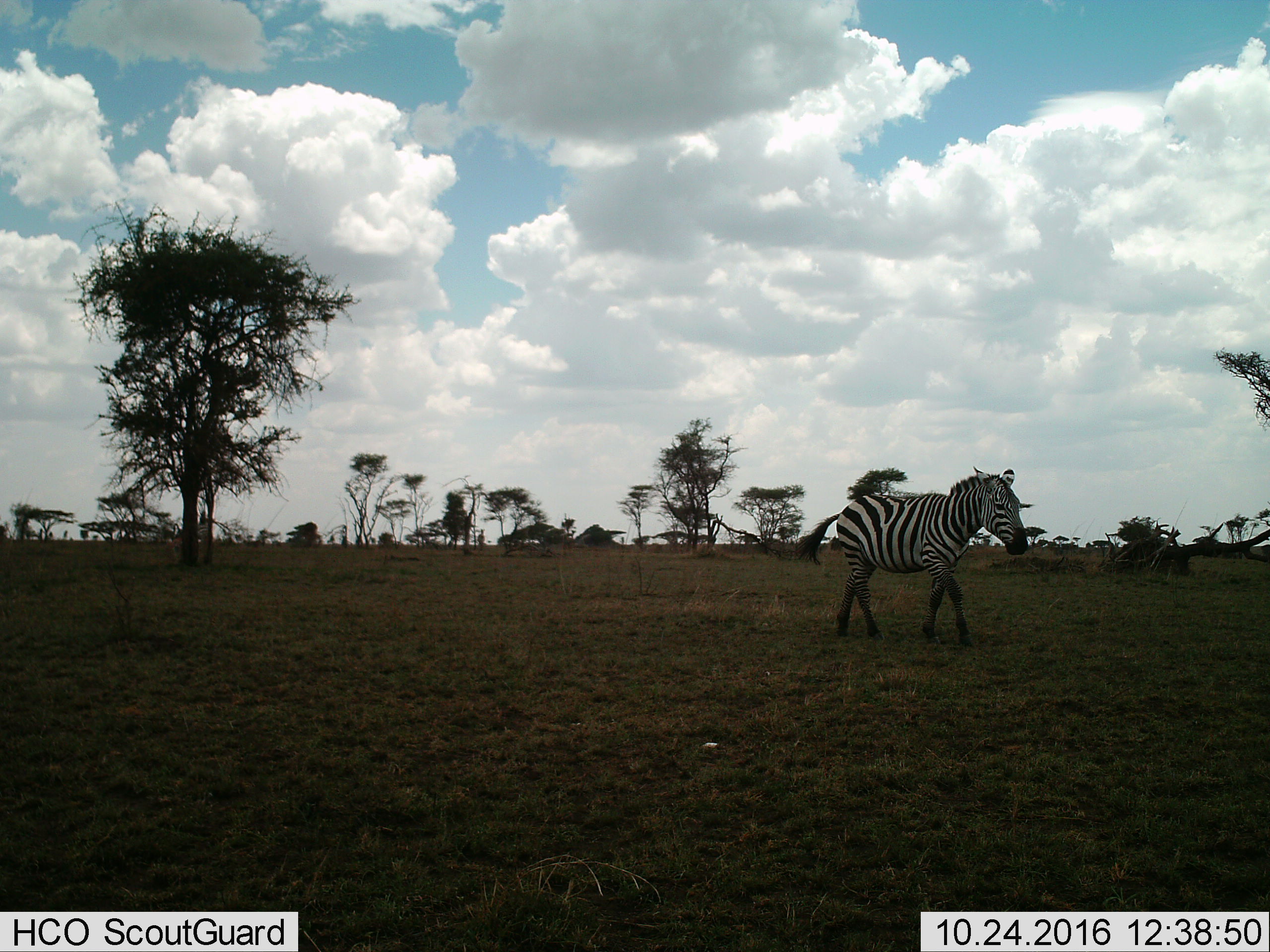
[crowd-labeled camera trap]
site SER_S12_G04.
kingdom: Animalia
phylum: Chordata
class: Mammalia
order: Perissodactyla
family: Equidae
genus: Equus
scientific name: Equus quagga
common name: plains zebra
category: zebraplains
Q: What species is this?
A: Zebraplains (plains zebra) (Equus quagga).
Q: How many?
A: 1.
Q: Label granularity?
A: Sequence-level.